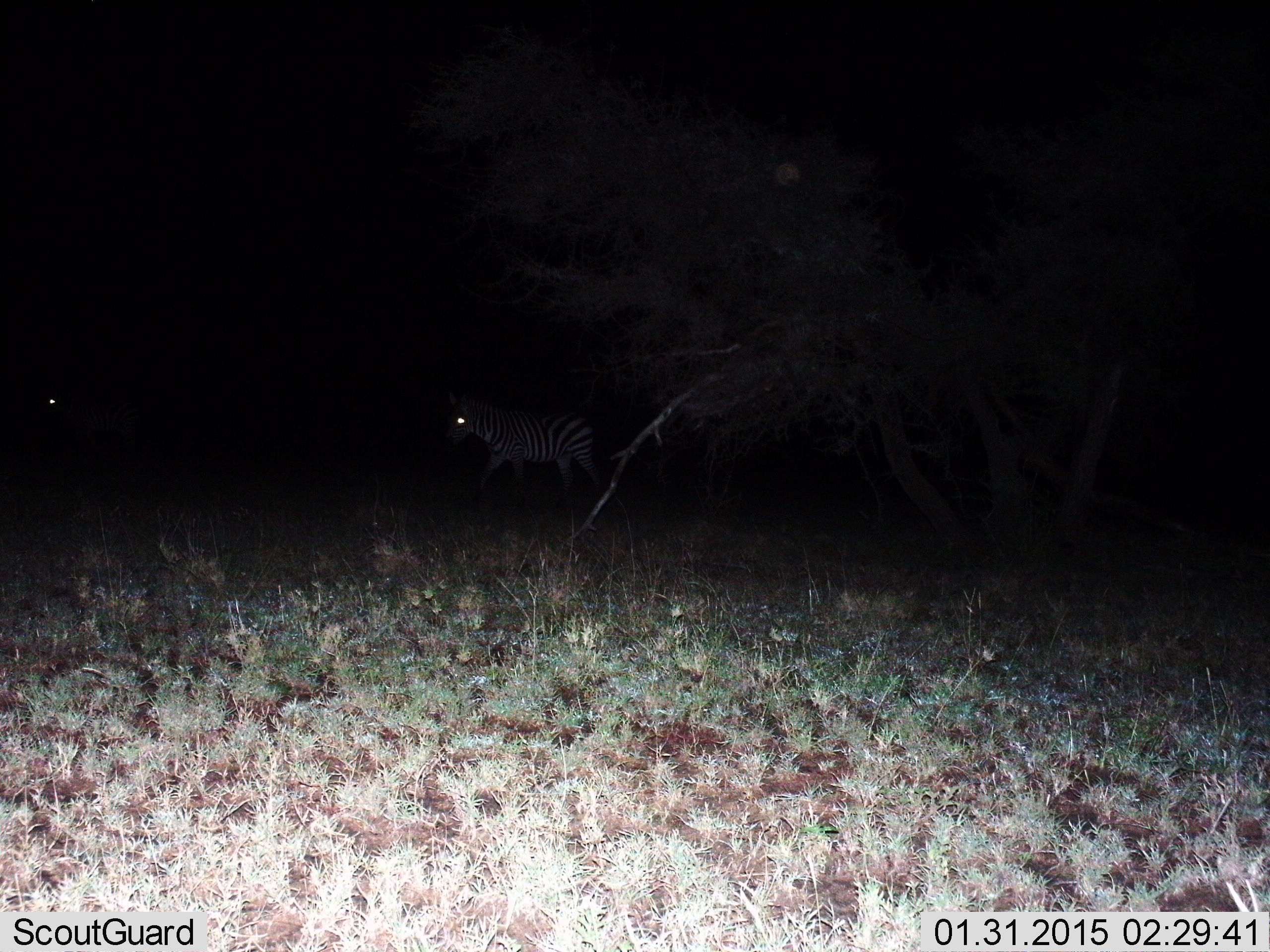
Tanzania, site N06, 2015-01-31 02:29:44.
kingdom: Animalia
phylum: Chordata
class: Mammalia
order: Perissodactyla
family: Equidae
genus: Equus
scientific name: Equus quagga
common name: plains zebra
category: zebra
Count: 1.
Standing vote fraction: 30%.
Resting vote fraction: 0%.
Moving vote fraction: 70%.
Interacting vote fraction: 0%.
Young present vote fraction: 0%.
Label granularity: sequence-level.